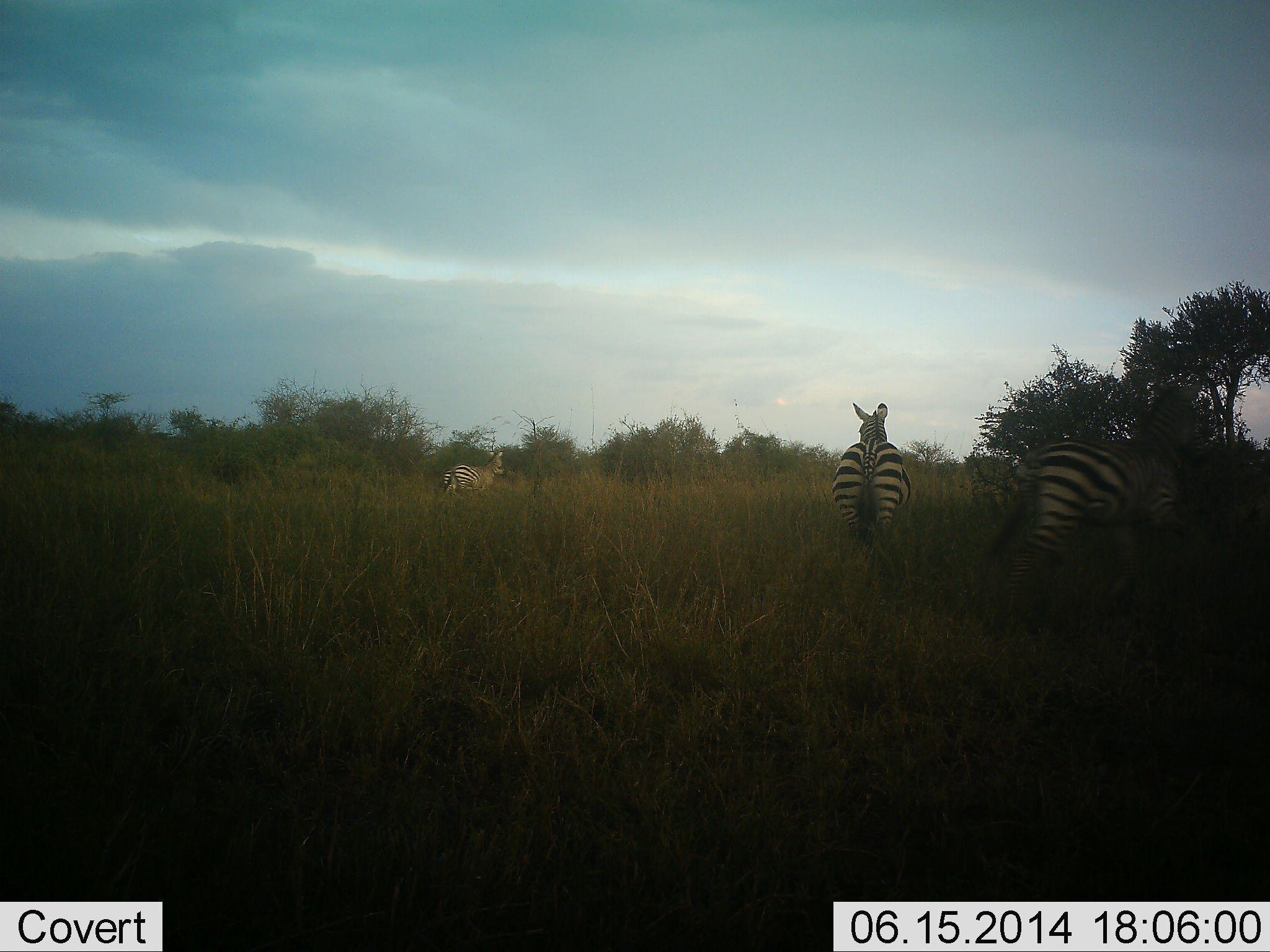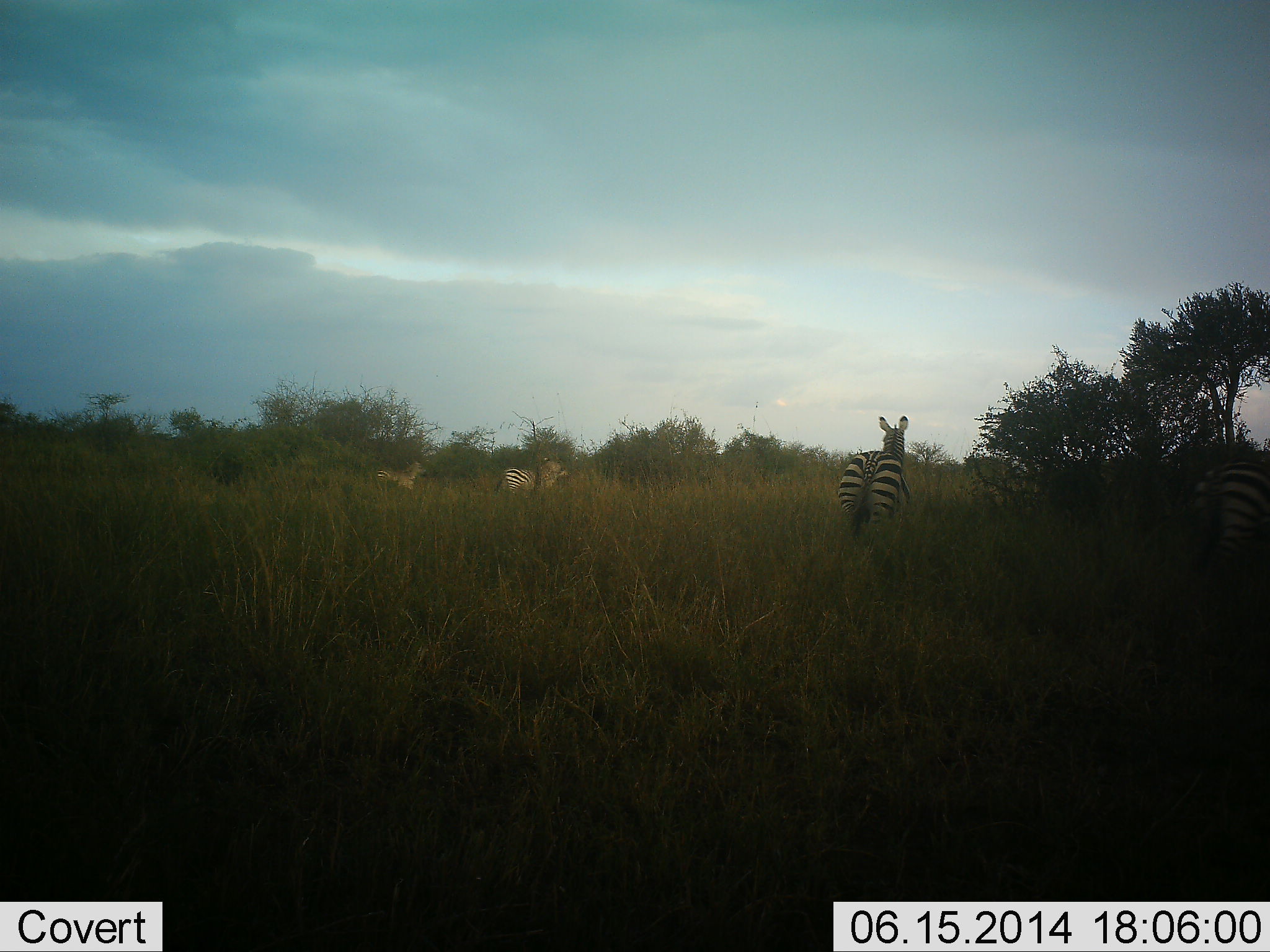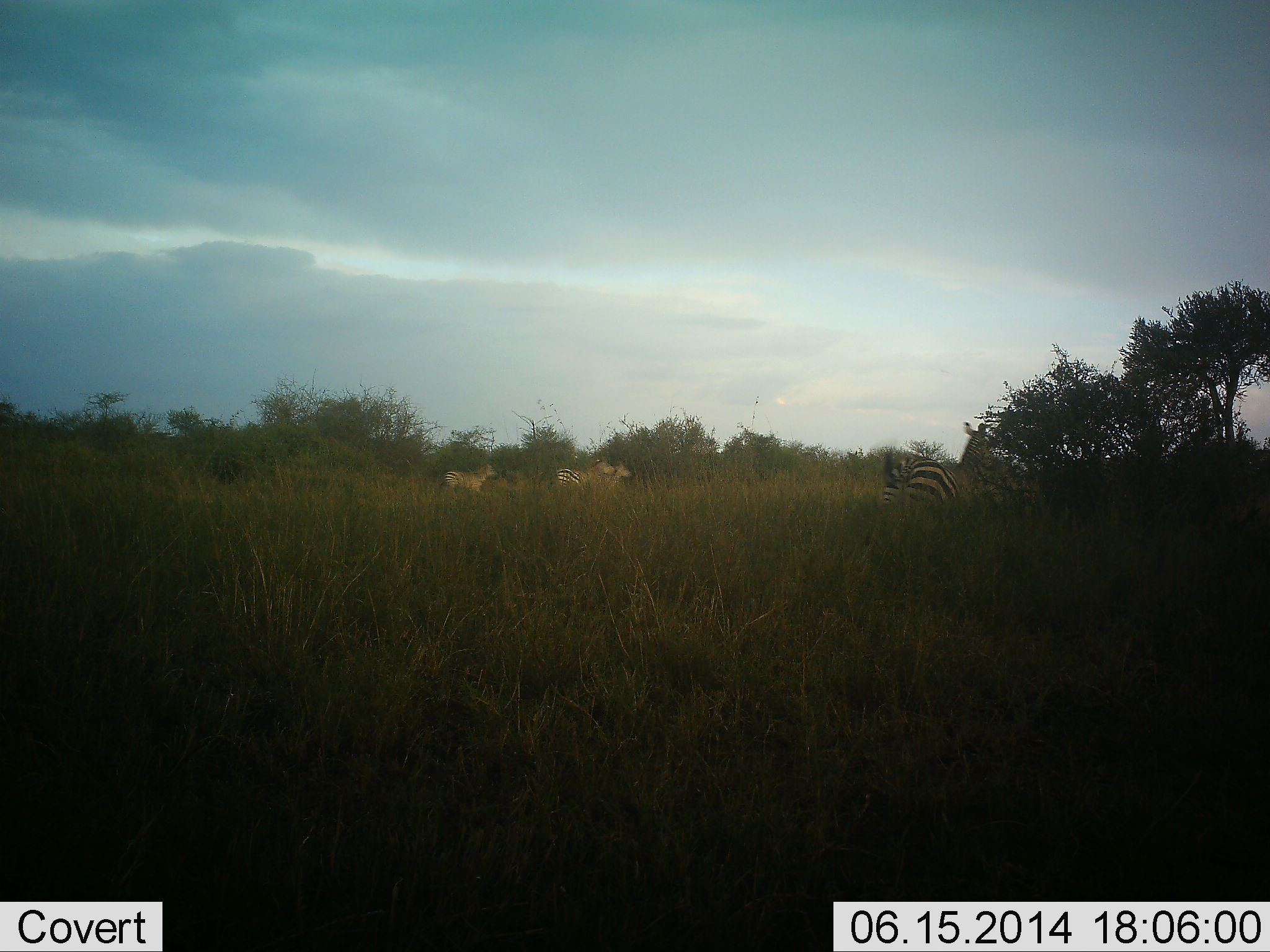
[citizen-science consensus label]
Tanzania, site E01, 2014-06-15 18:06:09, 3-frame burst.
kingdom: Animalia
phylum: Chordata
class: Mammalia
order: Perissodactyla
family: Equidae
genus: Equus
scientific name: Equus quagga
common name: plains zebra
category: zebra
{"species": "zebra (plains zebra) (Equus quagga)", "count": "4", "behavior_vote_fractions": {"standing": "10%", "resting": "0%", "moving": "90%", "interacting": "0%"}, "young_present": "0%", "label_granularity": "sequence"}